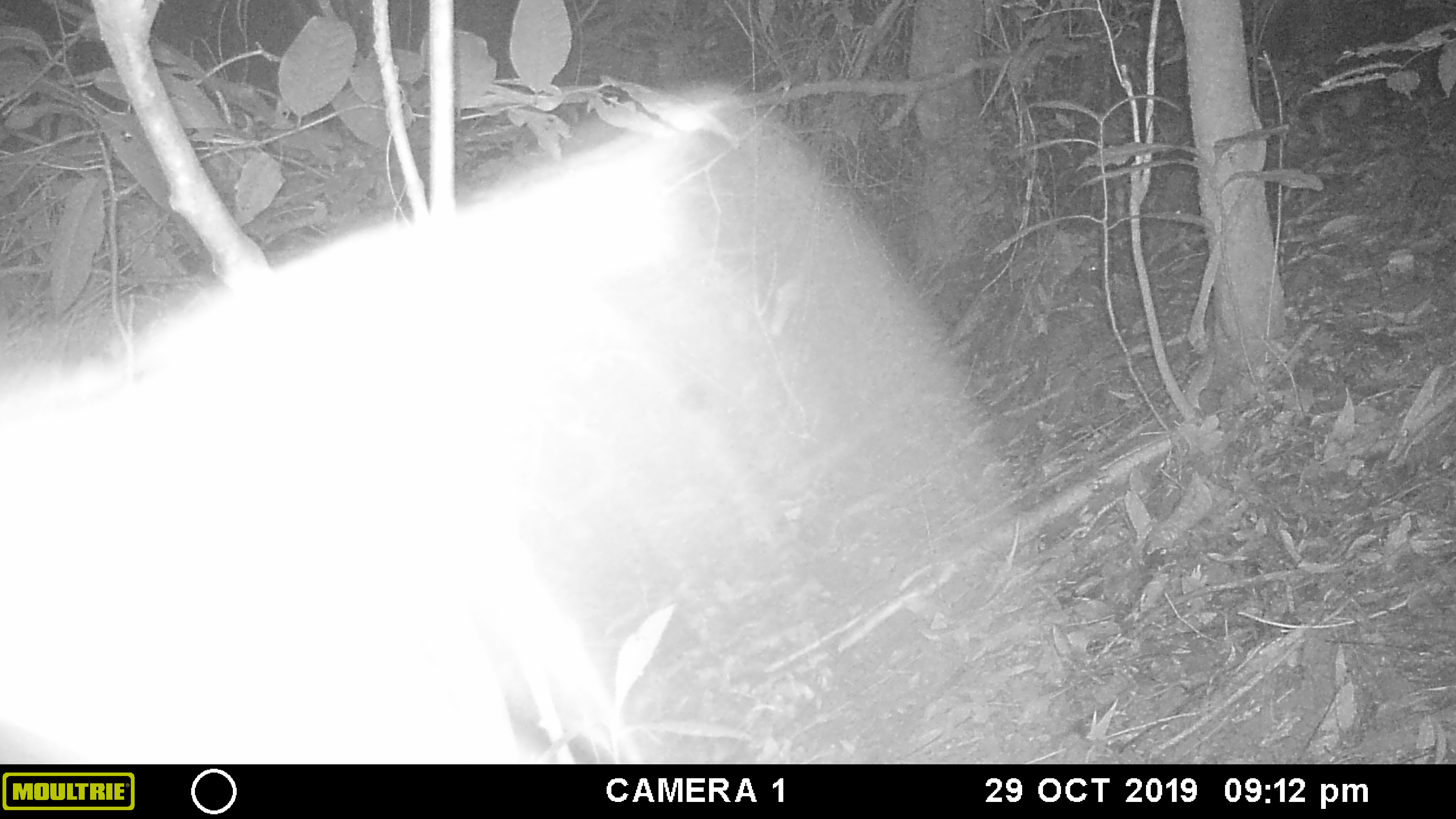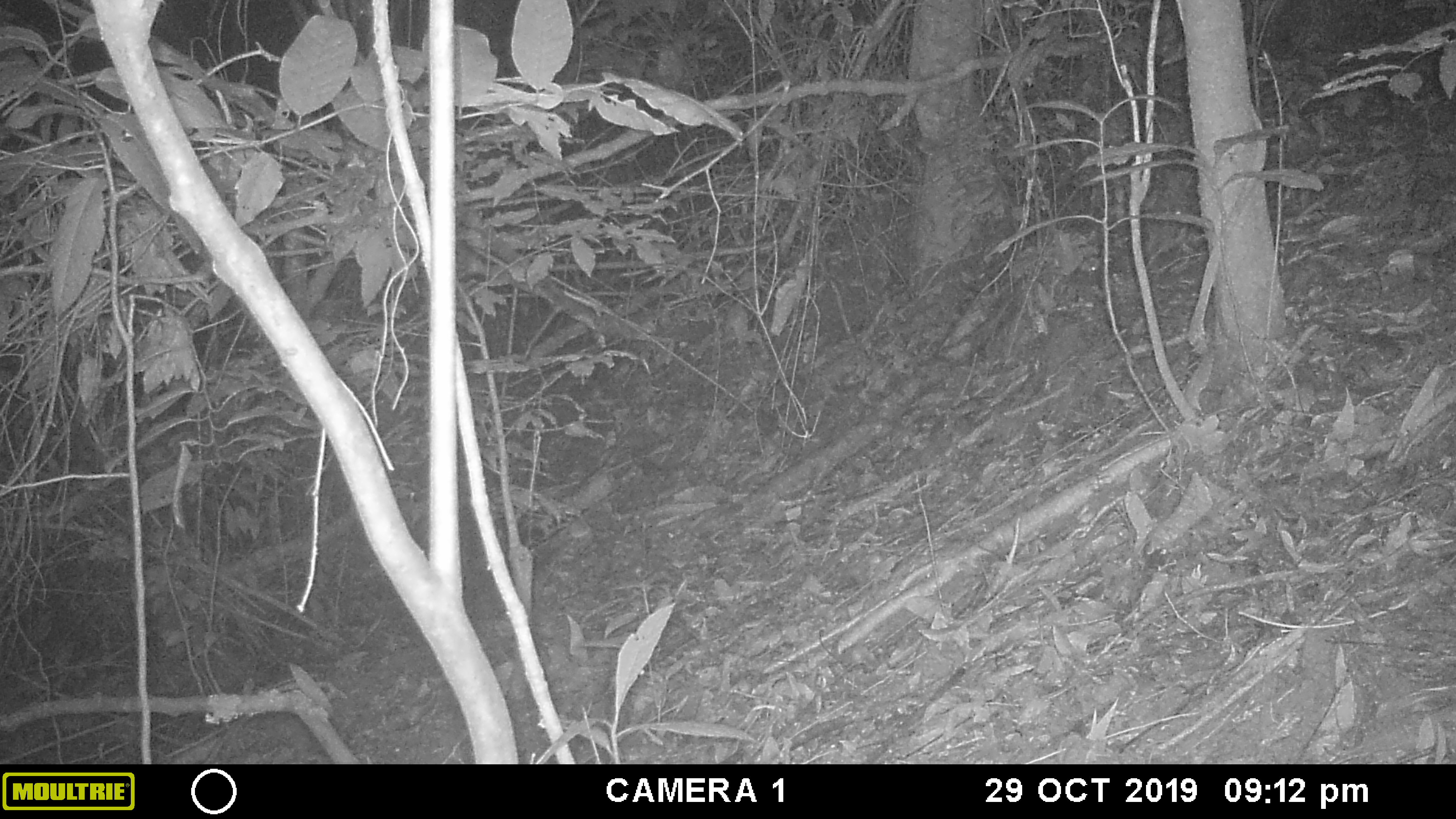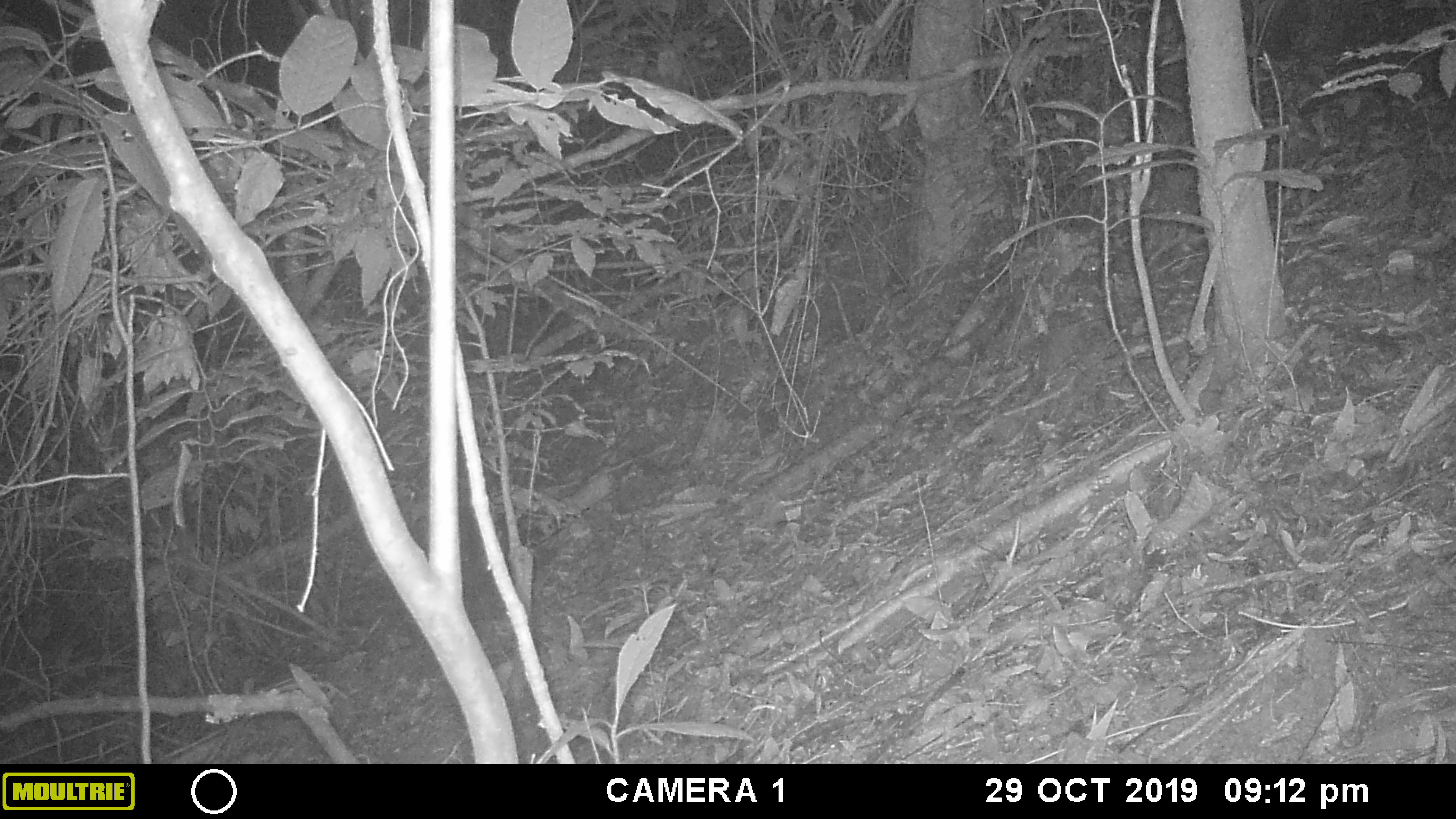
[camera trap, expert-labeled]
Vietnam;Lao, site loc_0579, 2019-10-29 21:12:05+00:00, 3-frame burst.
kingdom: Animalia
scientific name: Animalia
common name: animal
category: unidentified animal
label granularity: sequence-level